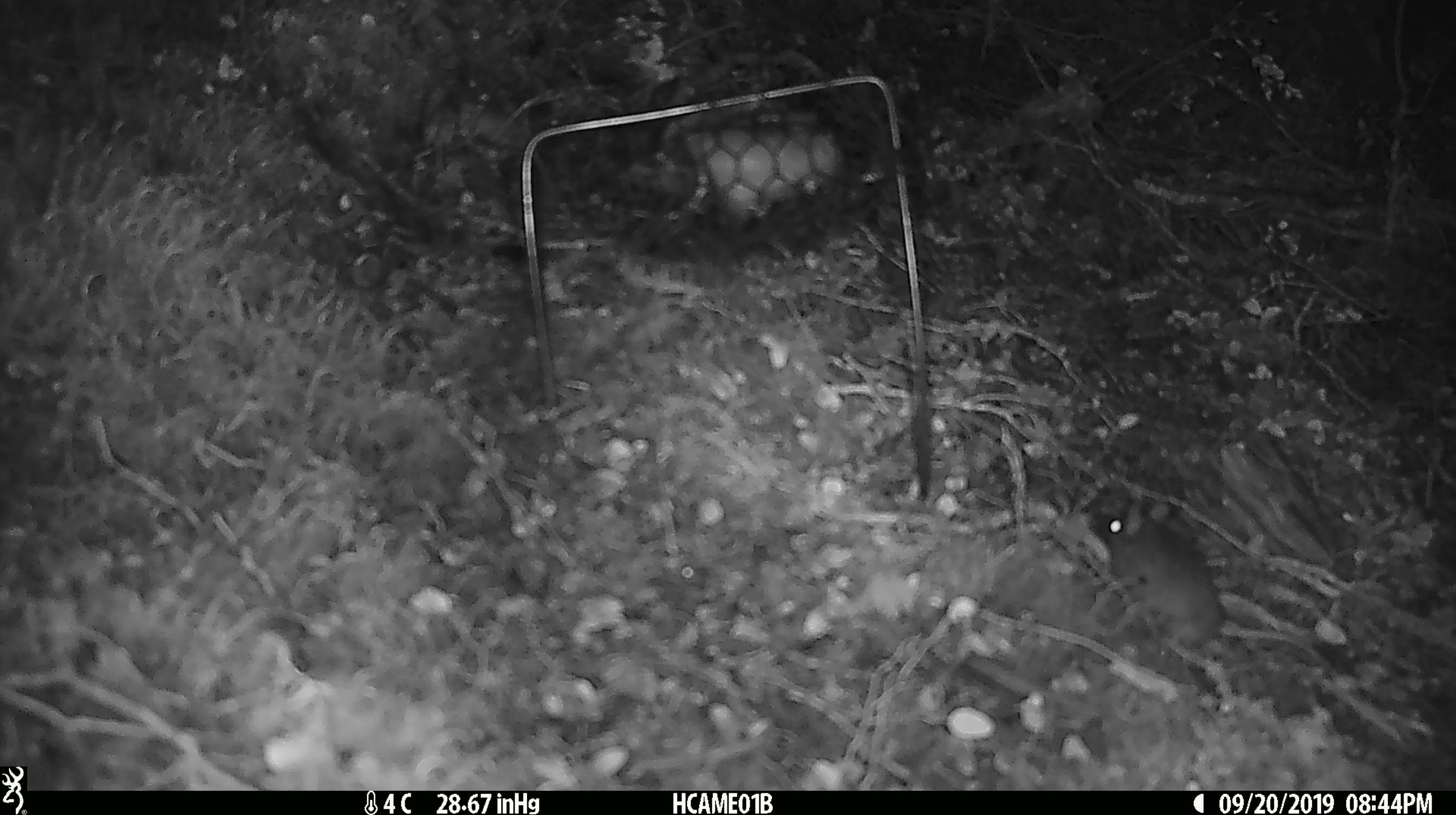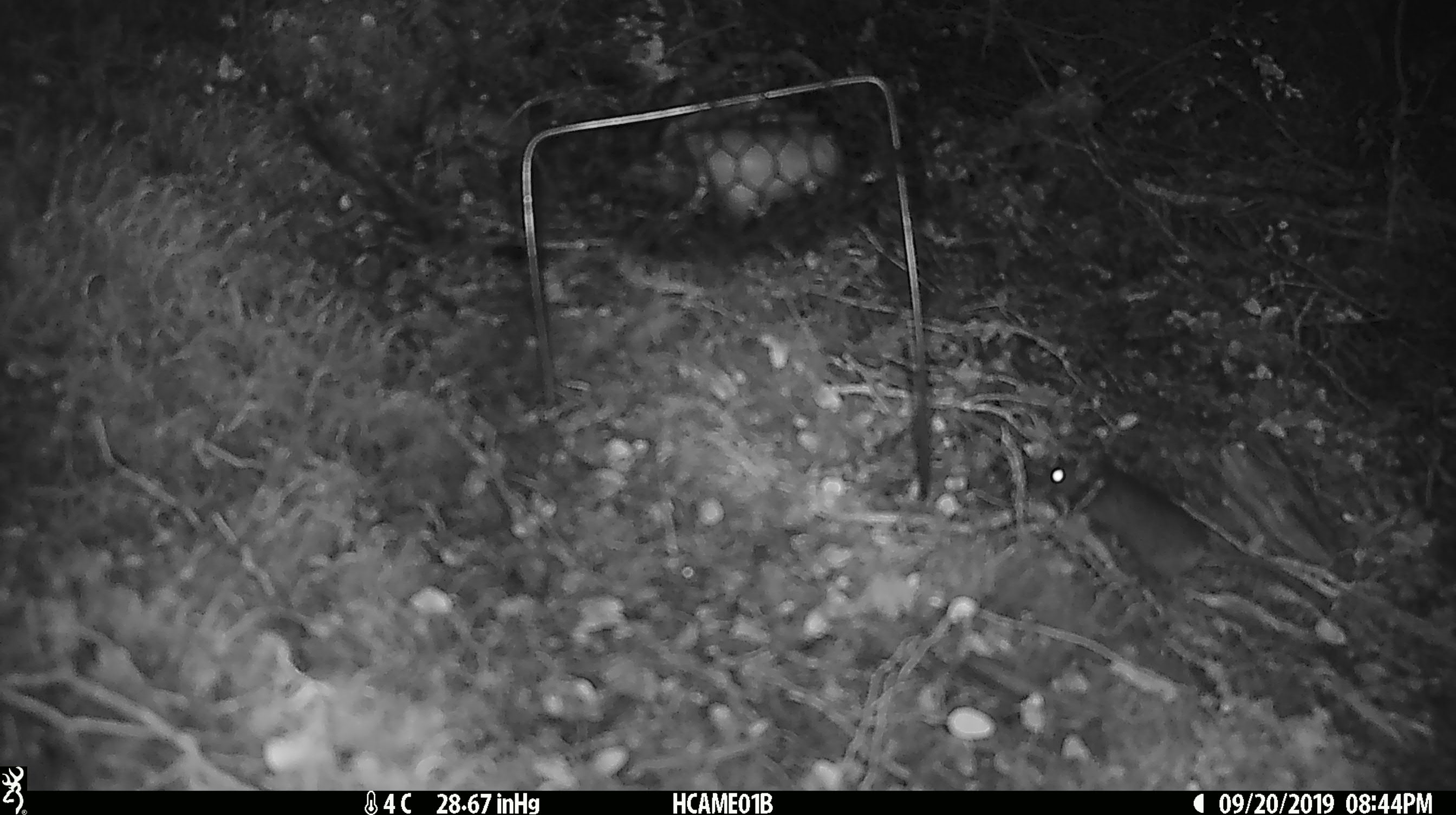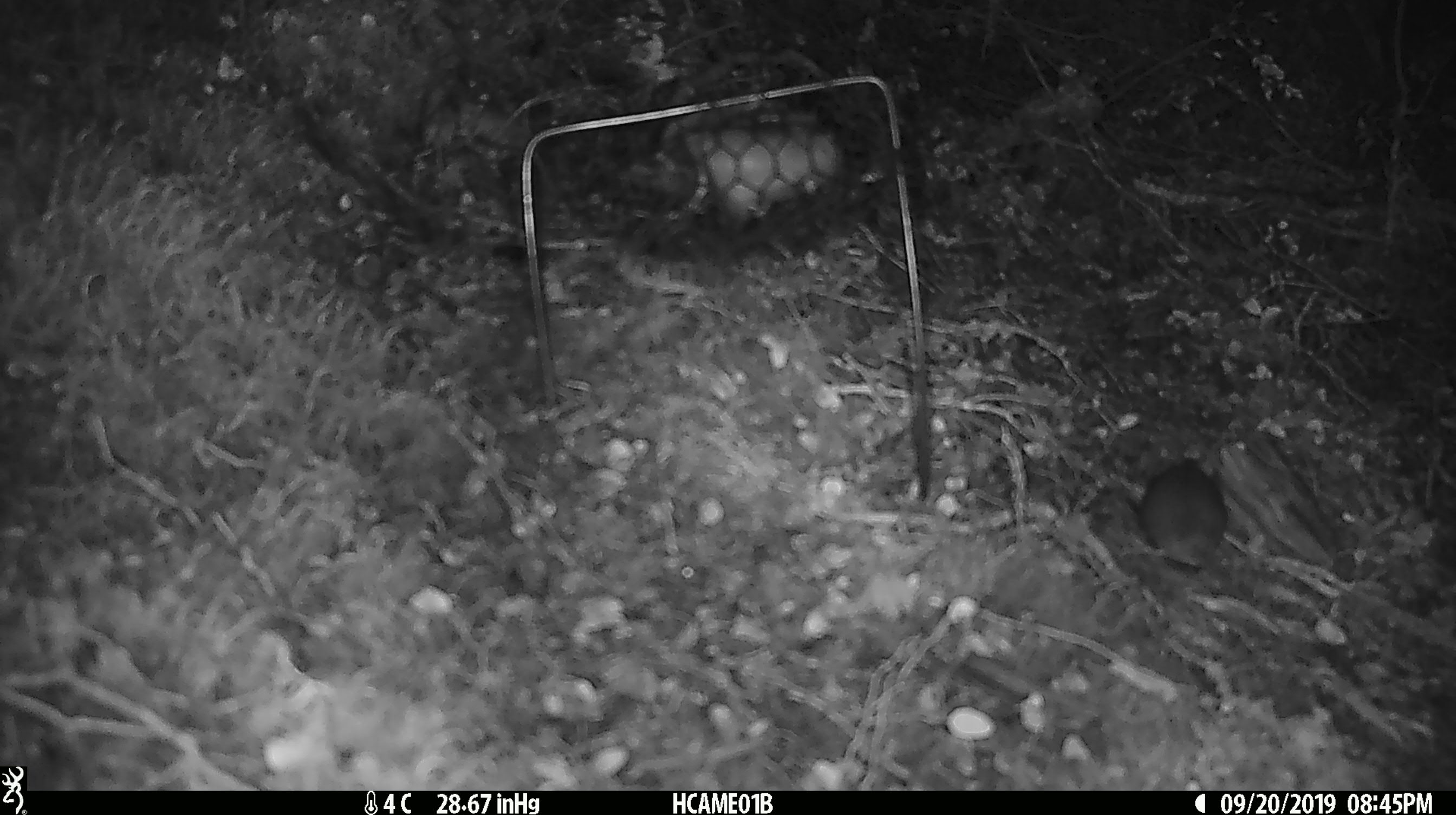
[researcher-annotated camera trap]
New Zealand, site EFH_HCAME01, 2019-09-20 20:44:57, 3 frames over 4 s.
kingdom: Animalia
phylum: Chordata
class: Mammalia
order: Rodentia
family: Muridae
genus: Mus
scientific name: Mus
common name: mouse